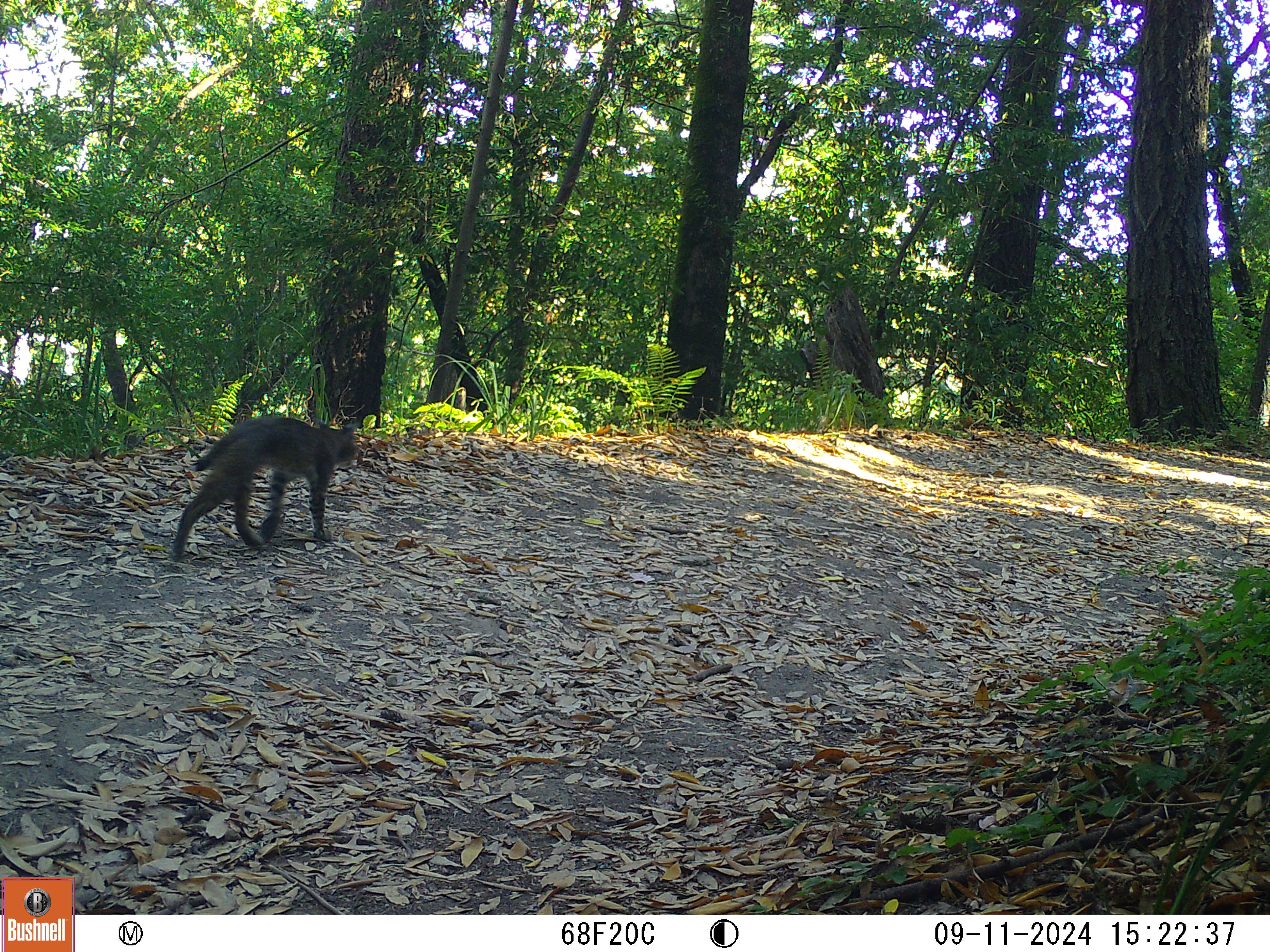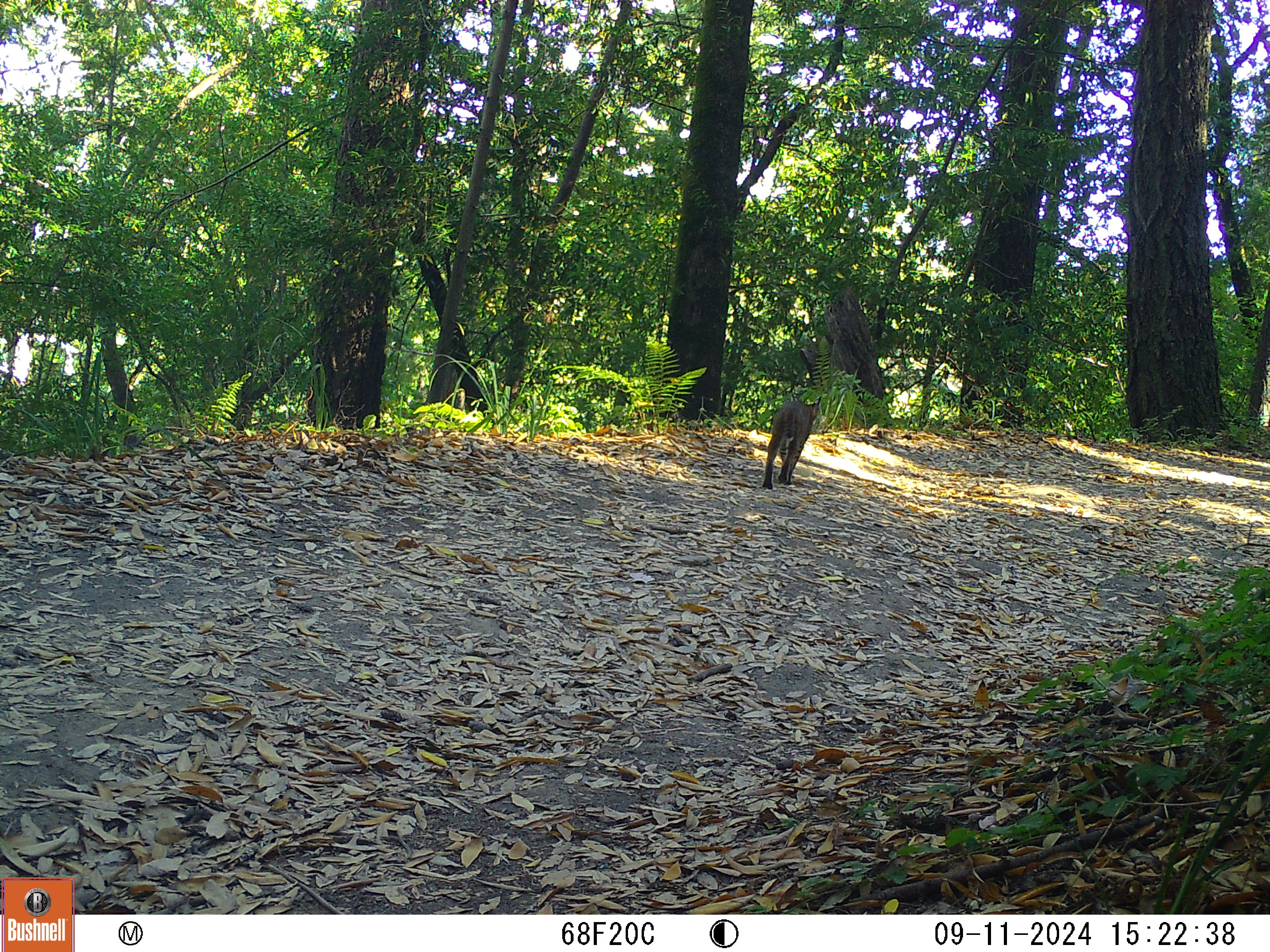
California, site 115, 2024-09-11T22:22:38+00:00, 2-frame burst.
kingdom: Animalia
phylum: Chordata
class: Mammalia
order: Carnivora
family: Felidae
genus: Lynx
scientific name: Lynx rufus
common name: bobcat